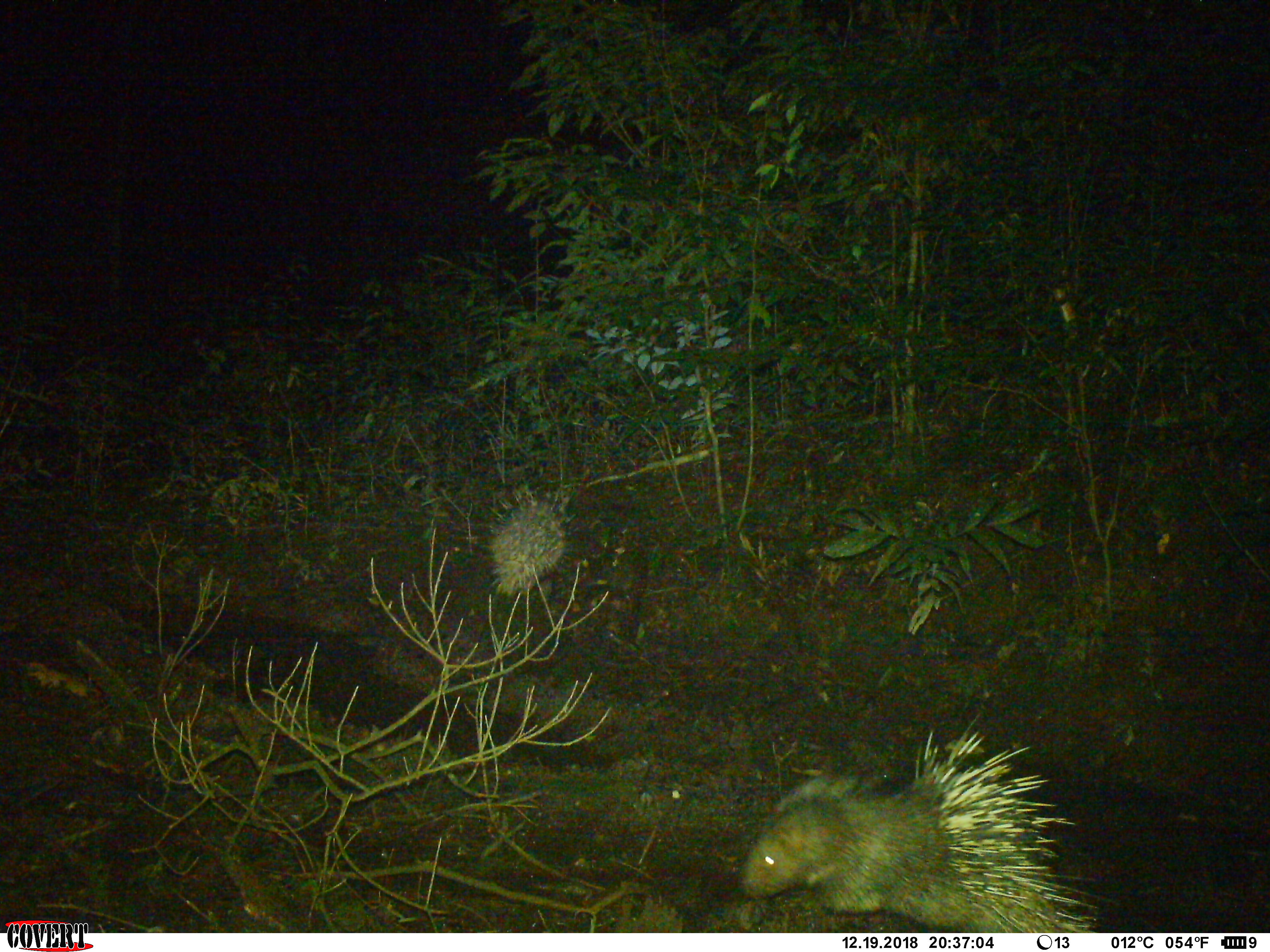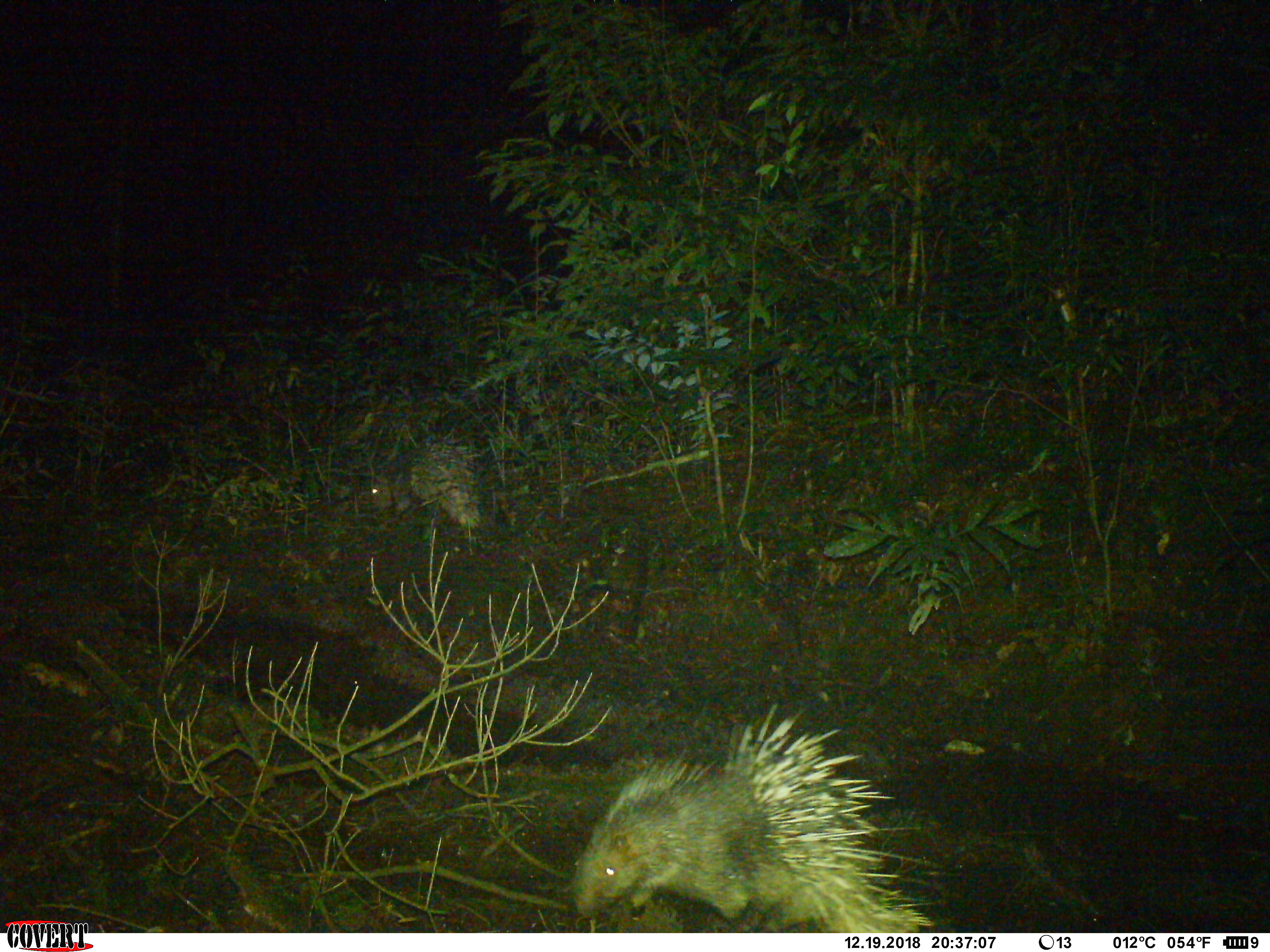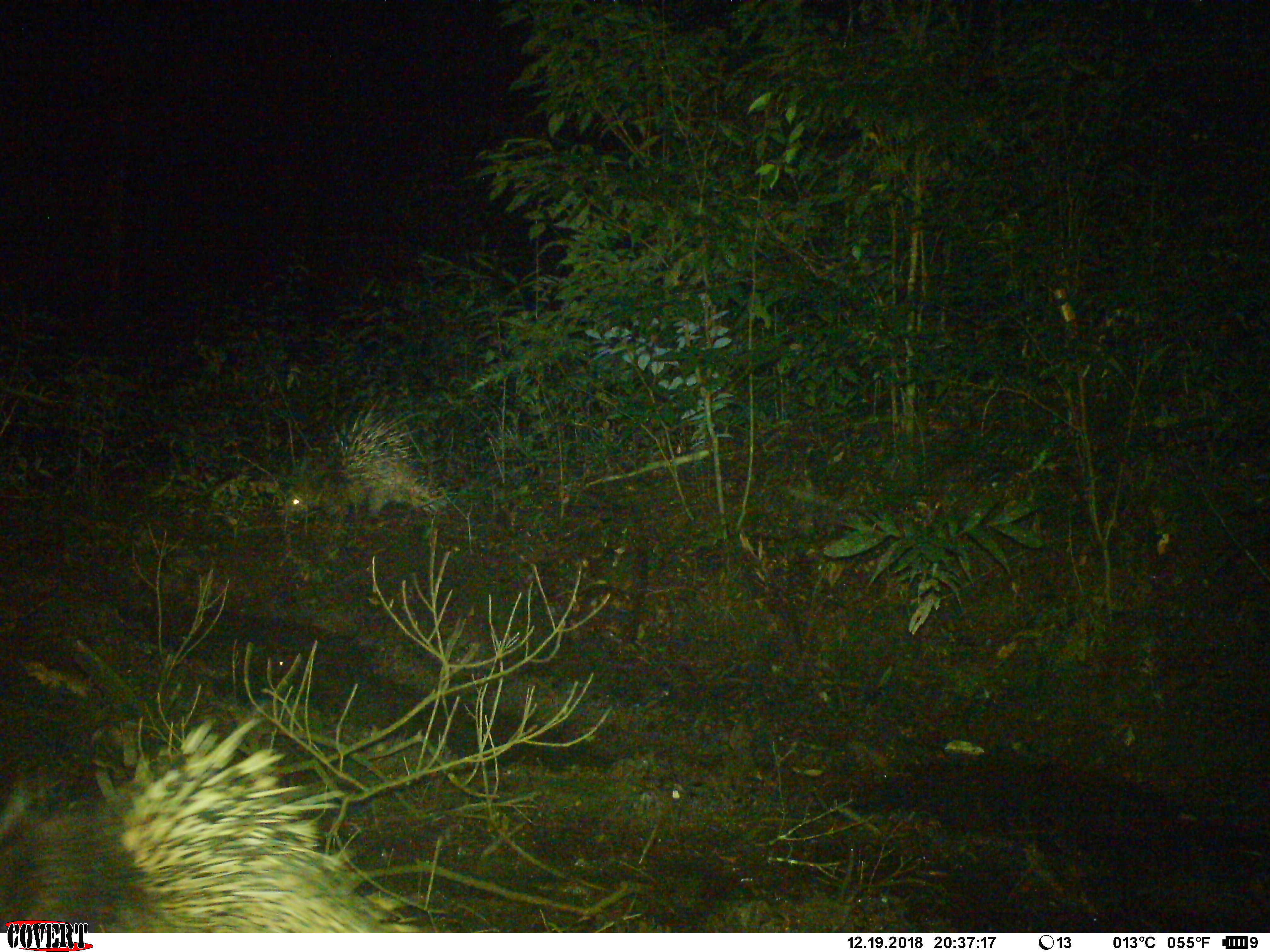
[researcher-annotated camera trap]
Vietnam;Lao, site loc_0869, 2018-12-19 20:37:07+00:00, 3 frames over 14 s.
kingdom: Animalia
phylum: Chordata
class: Mammalia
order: Rodentia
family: Hystricidae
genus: Hystrix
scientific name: Hystrix brachyura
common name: malayan porcupine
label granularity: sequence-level